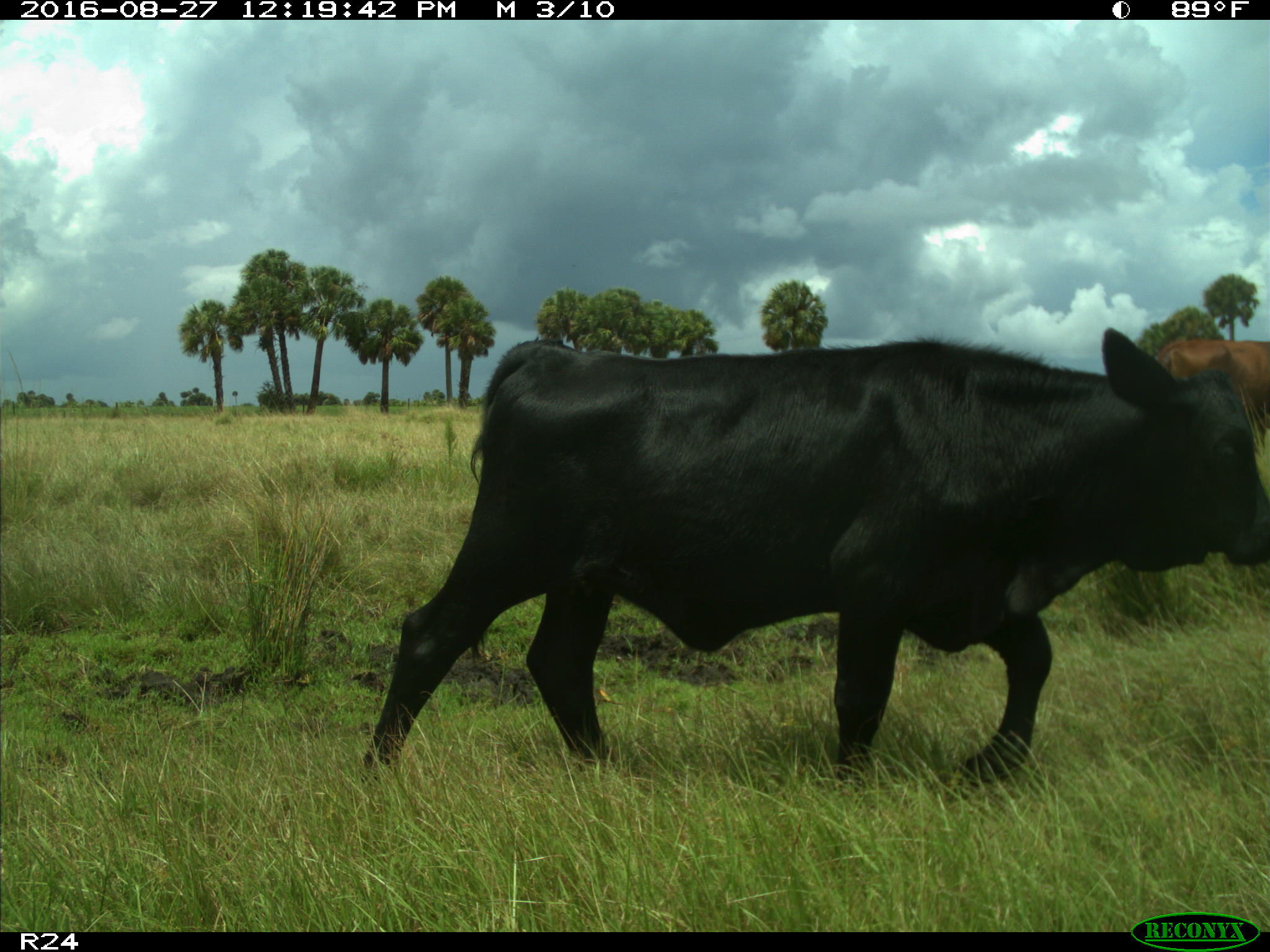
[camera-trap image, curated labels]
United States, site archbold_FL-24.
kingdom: Animalia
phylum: Chordata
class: Mammalia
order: Artiodactyla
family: Bovidae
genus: Bos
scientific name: Bos taurus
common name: domestic cow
Bos taurus (domestic cow).